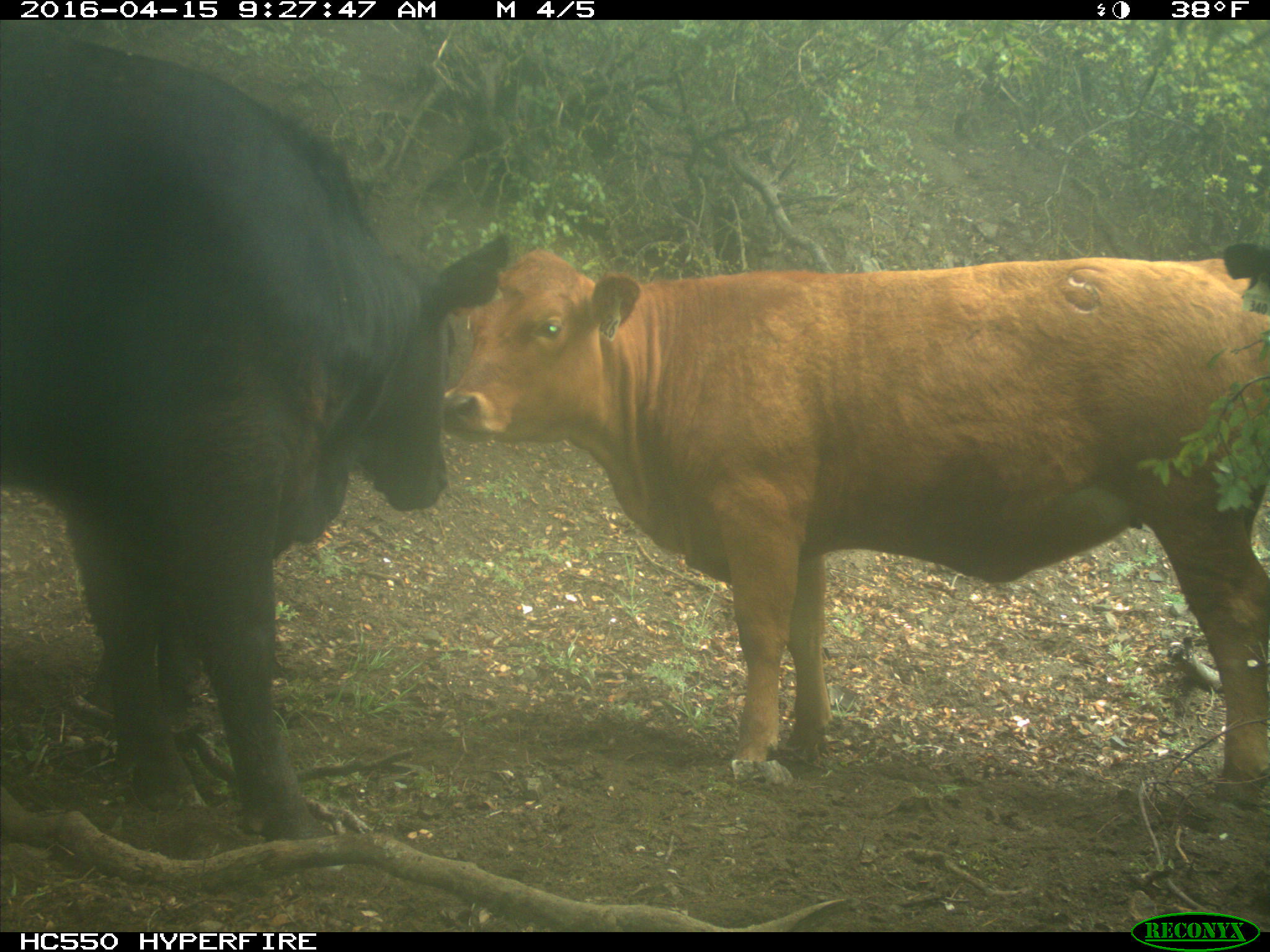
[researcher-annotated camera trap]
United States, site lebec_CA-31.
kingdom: Animalia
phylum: Chordata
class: Mammalia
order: Artiodactyla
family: Bovidae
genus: Bos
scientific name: Bos taurus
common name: domestic cow